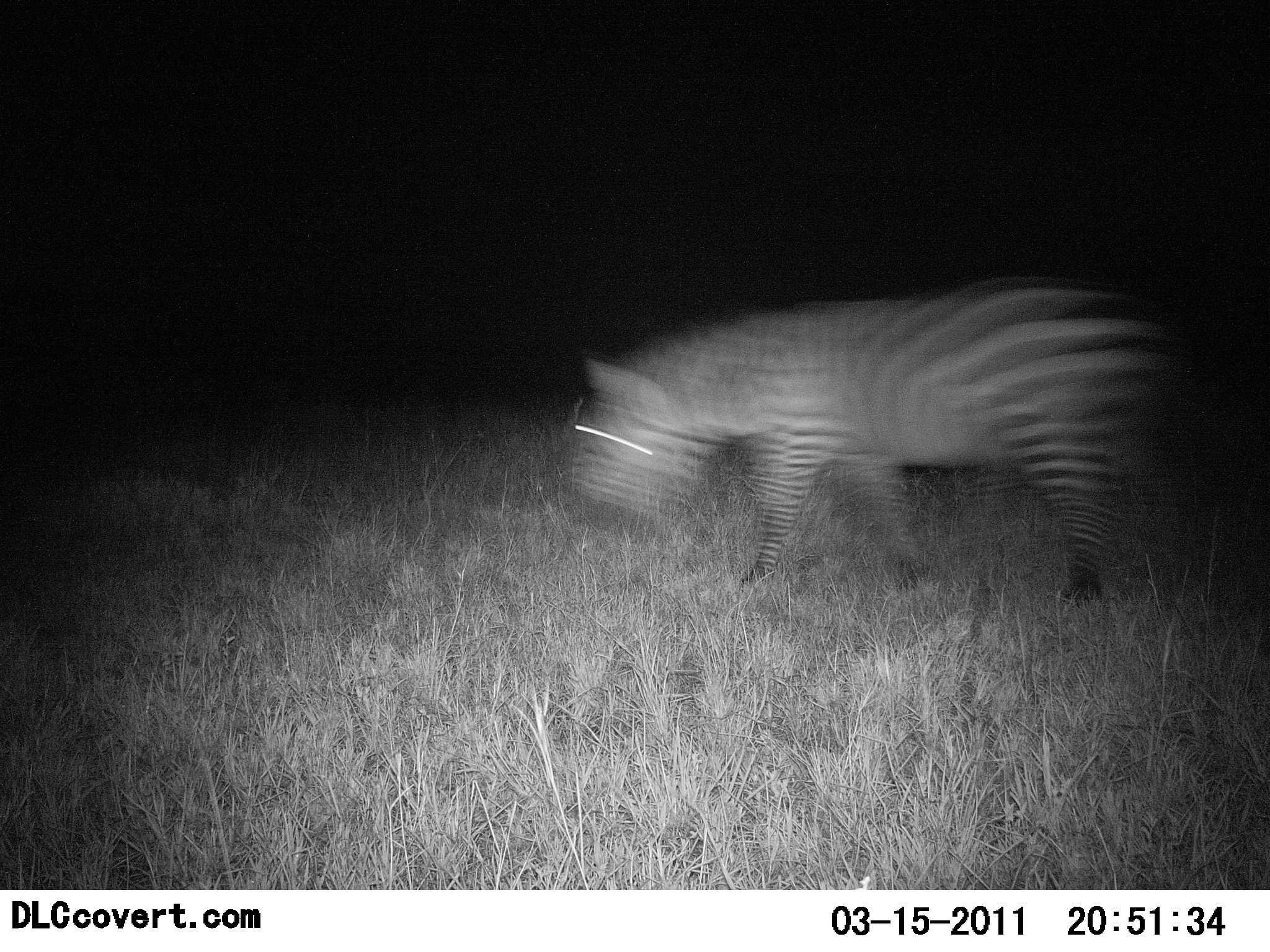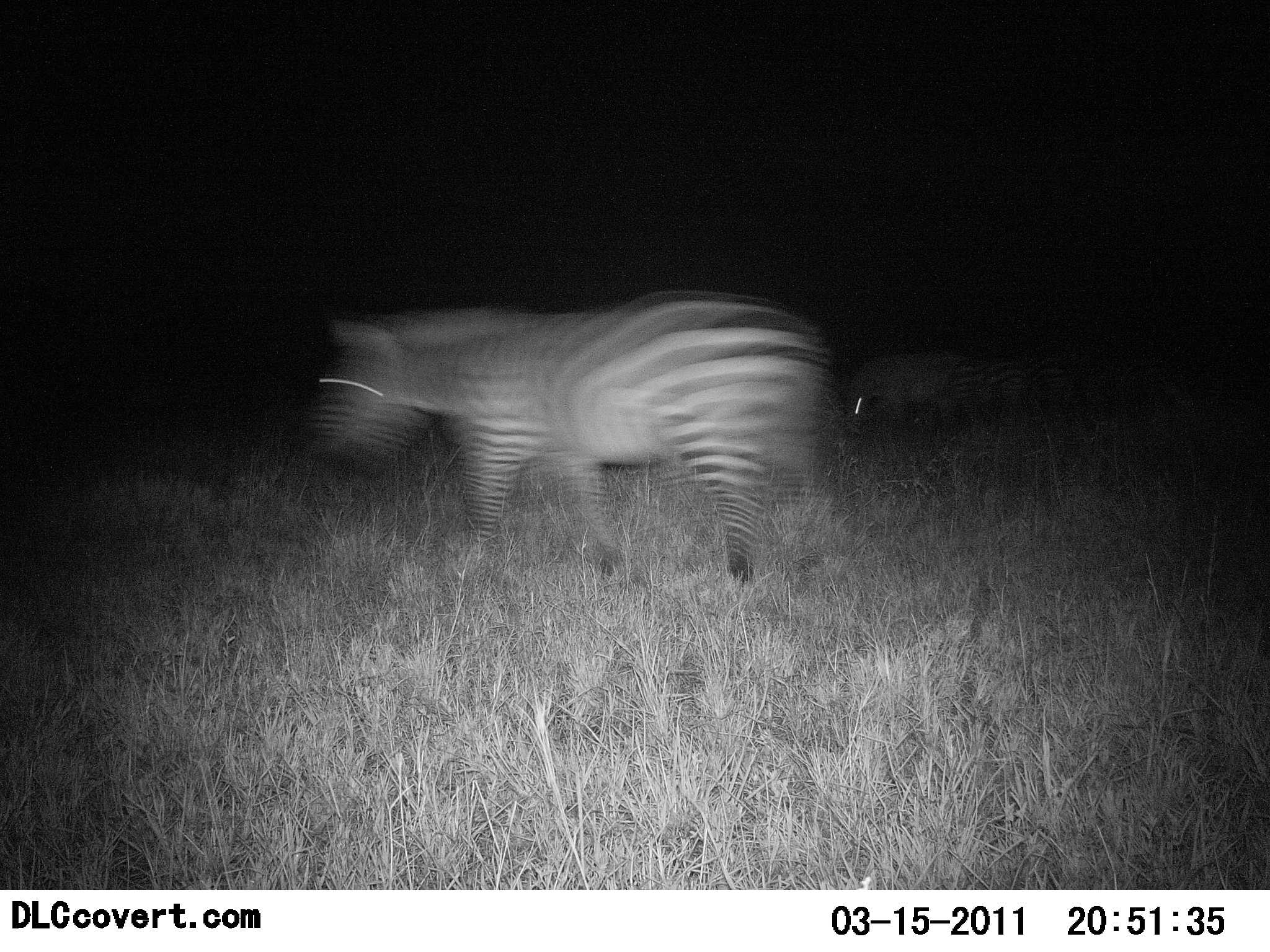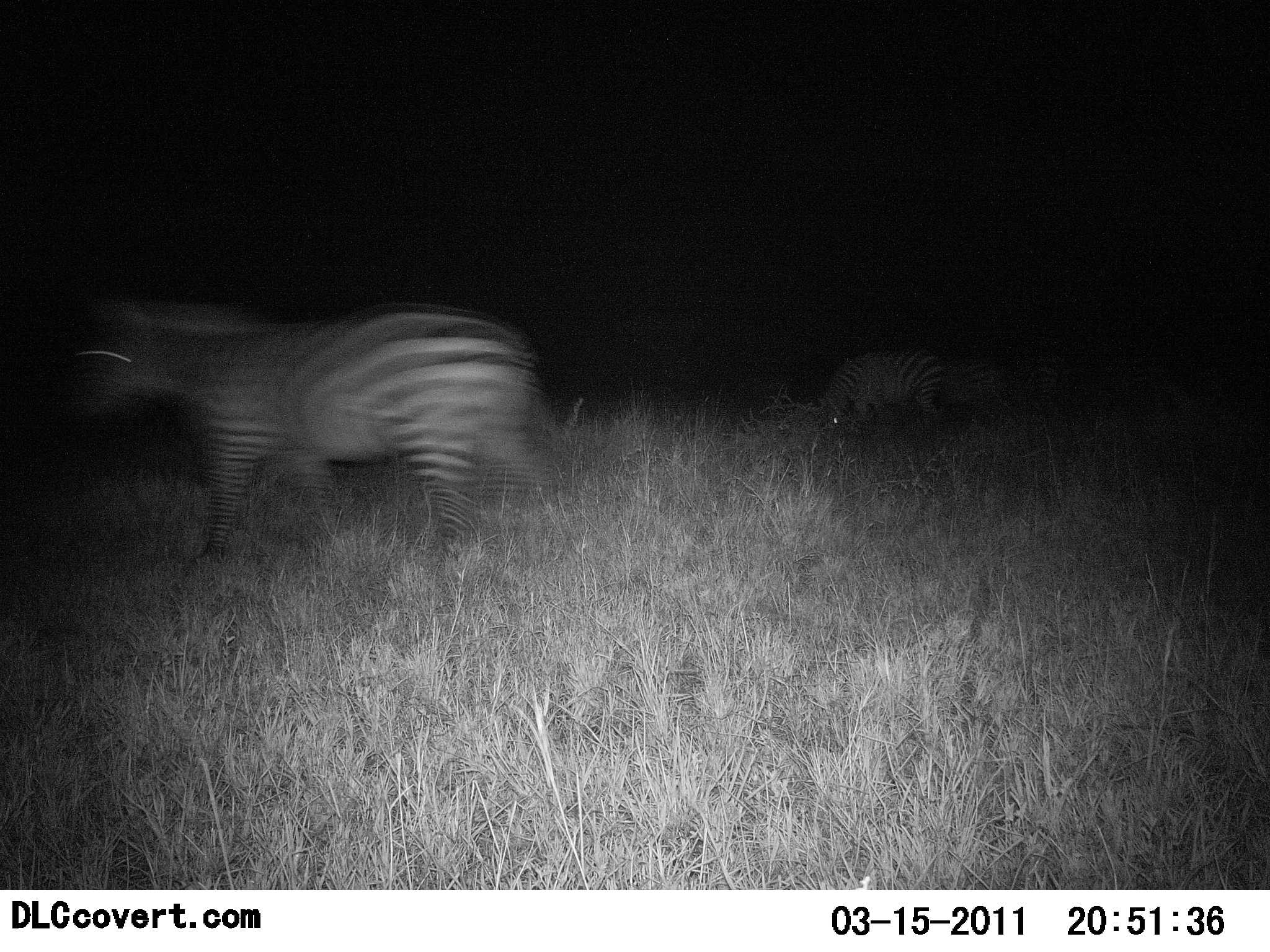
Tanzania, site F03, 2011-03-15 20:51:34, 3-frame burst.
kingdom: Animalia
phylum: Chordata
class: Mammalia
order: Perissodactyla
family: Equidae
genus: Equus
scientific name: Equus quagga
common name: plains zebra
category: zebra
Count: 3.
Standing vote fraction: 17%.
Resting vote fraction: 0%.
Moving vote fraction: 100%.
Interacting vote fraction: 0%.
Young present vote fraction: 0%.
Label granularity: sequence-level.